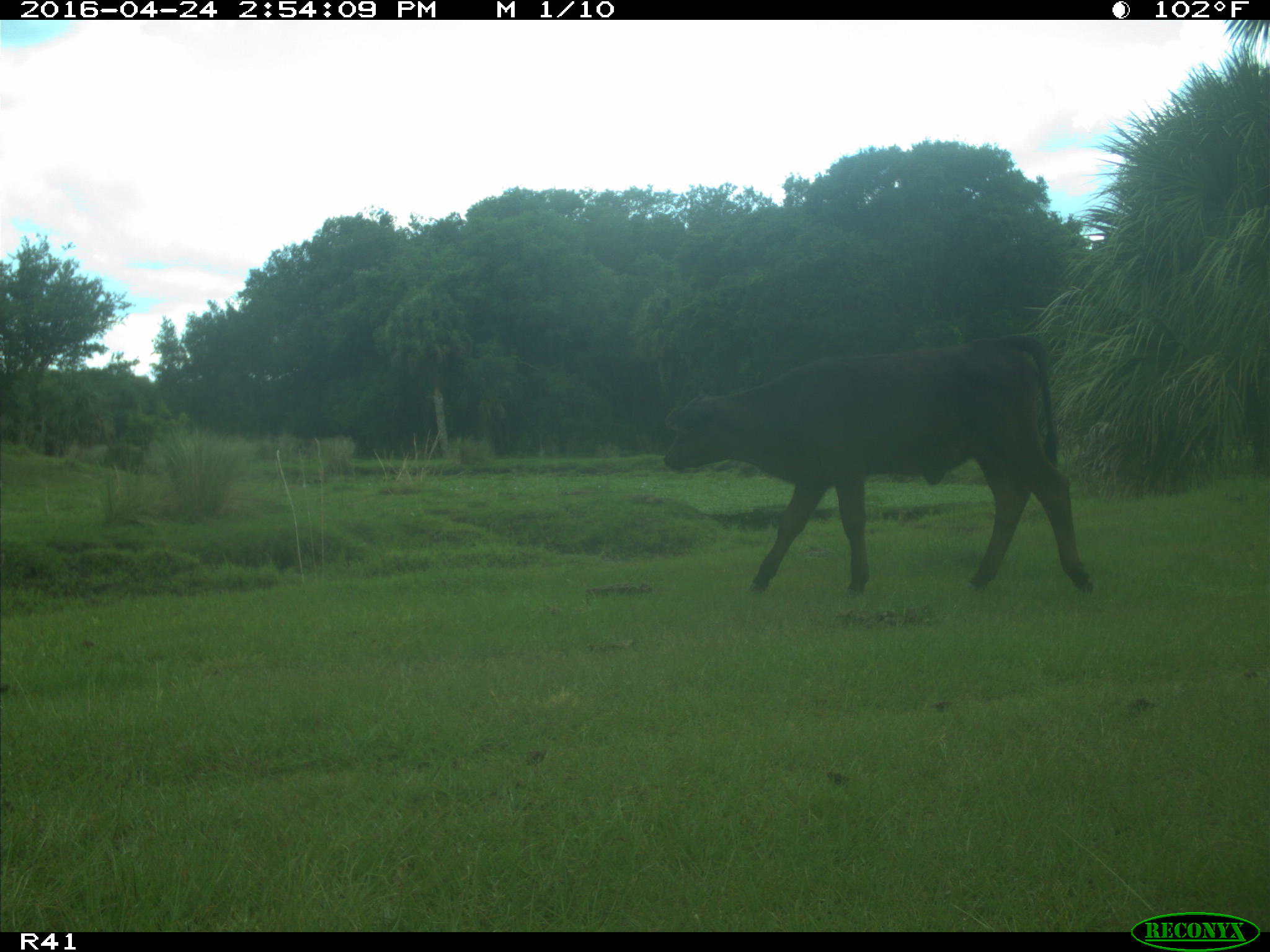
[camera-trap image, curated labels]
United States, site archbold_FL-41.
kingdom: Animalia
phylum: Chordata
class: Mammalia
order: Artiodactyla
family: Bovidae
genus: Bos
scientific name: Bos taurus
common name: domestic cow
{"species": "Bos taurus (domestic cow)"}